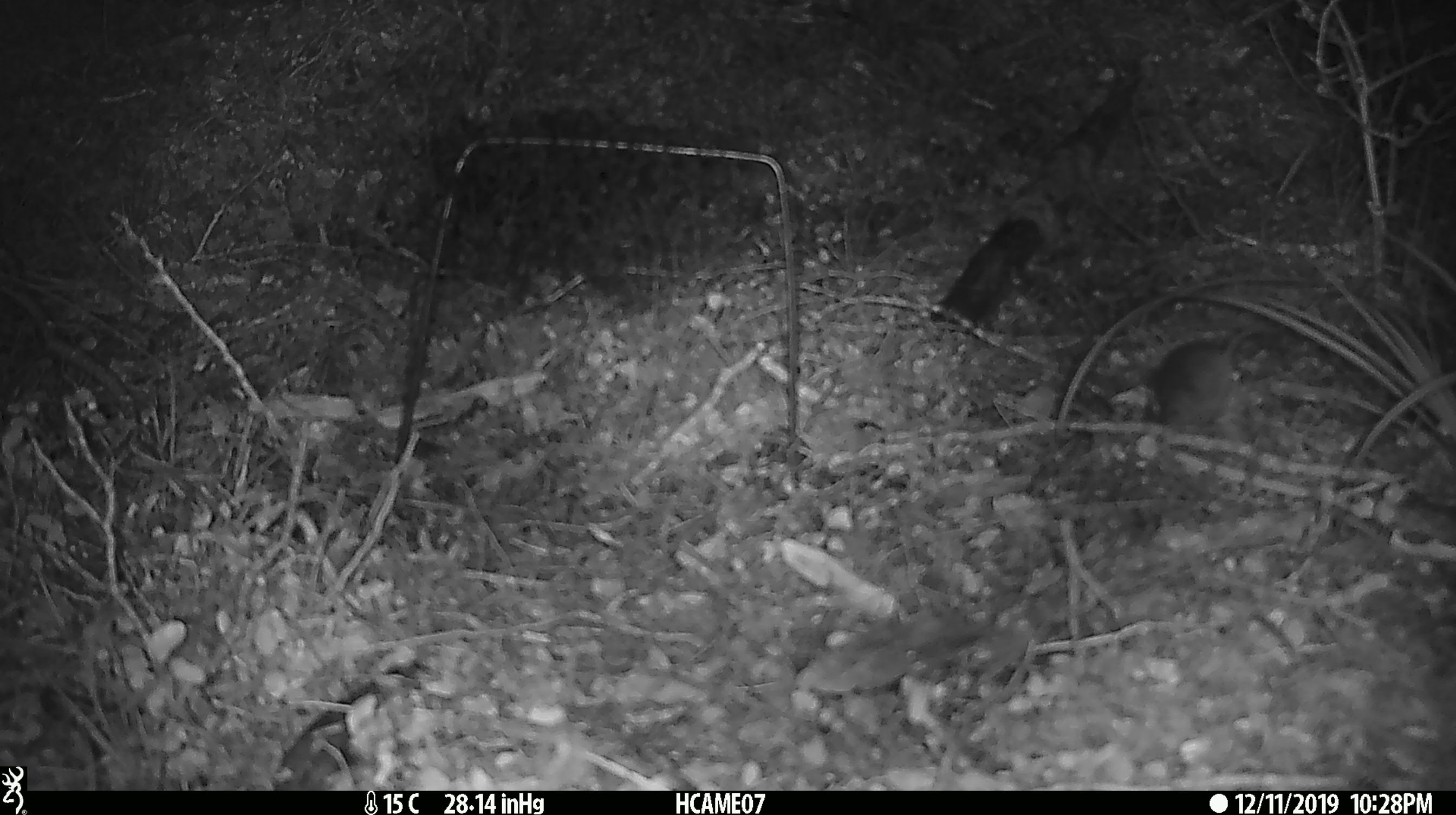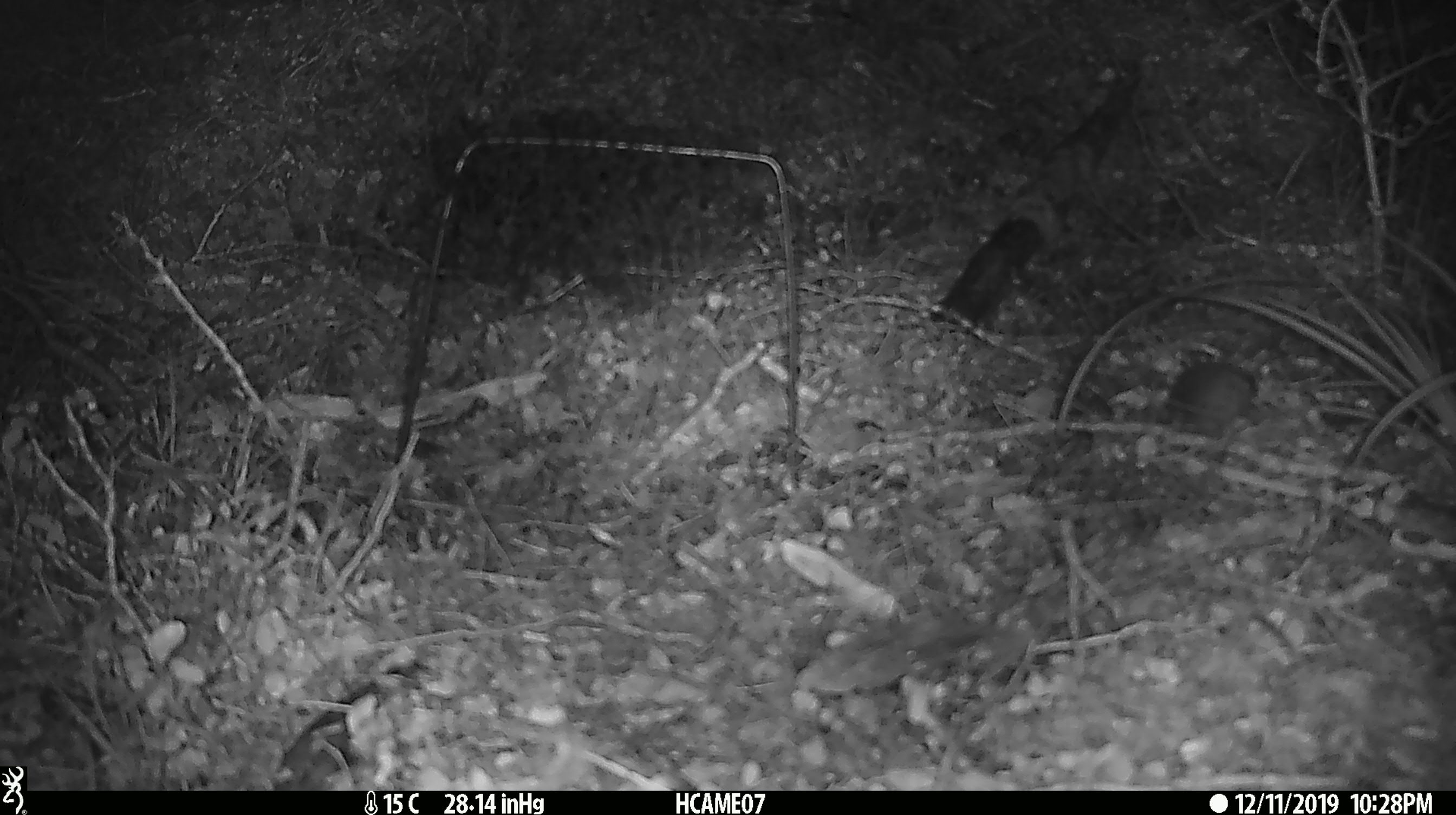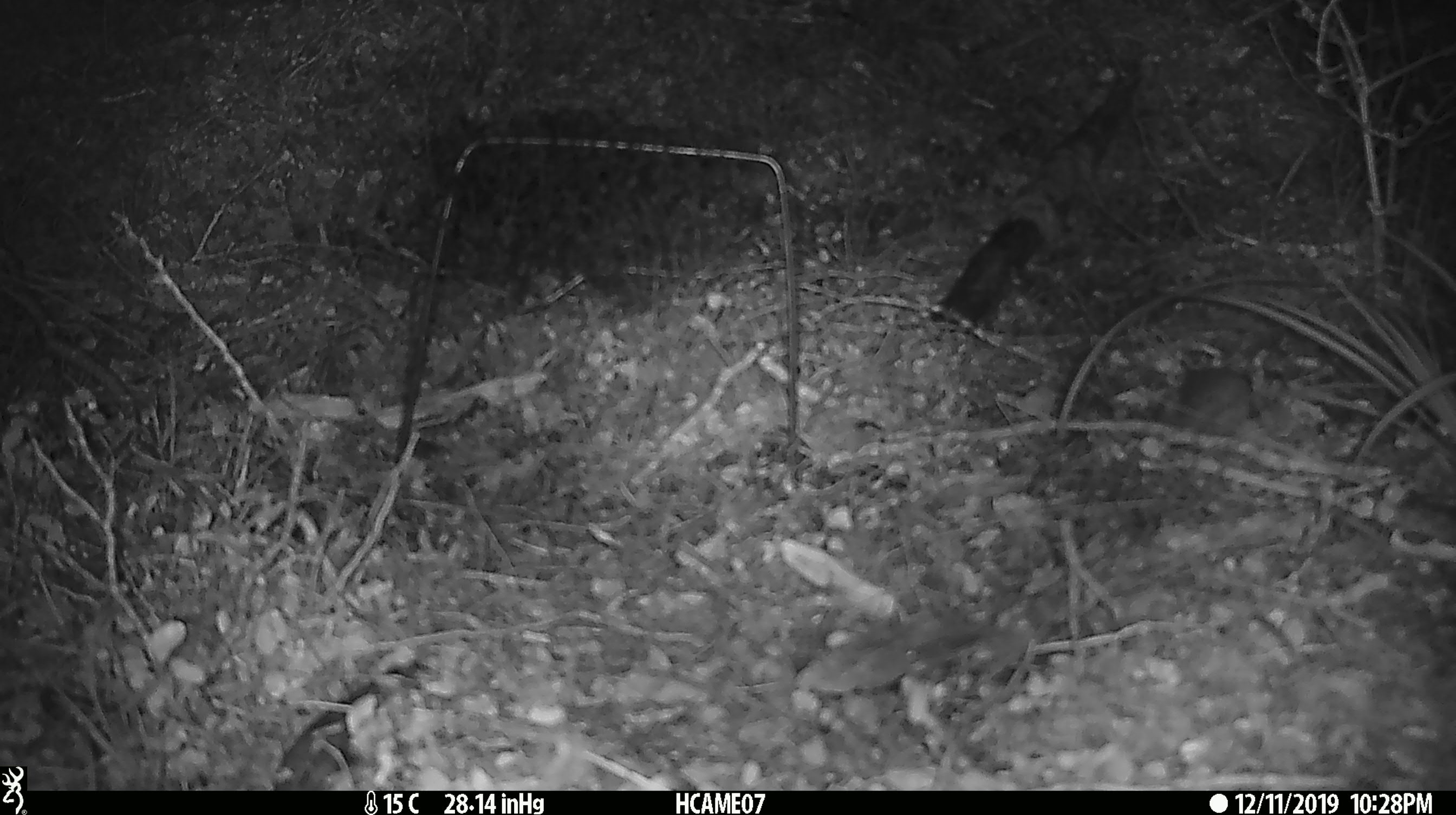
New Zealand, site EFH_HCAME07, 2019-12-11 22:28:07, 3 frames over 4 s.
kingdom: Animalia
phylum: Chordata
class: Mammalia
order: Rodentia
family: Muridae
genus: Mus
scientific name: Mus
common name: mouse